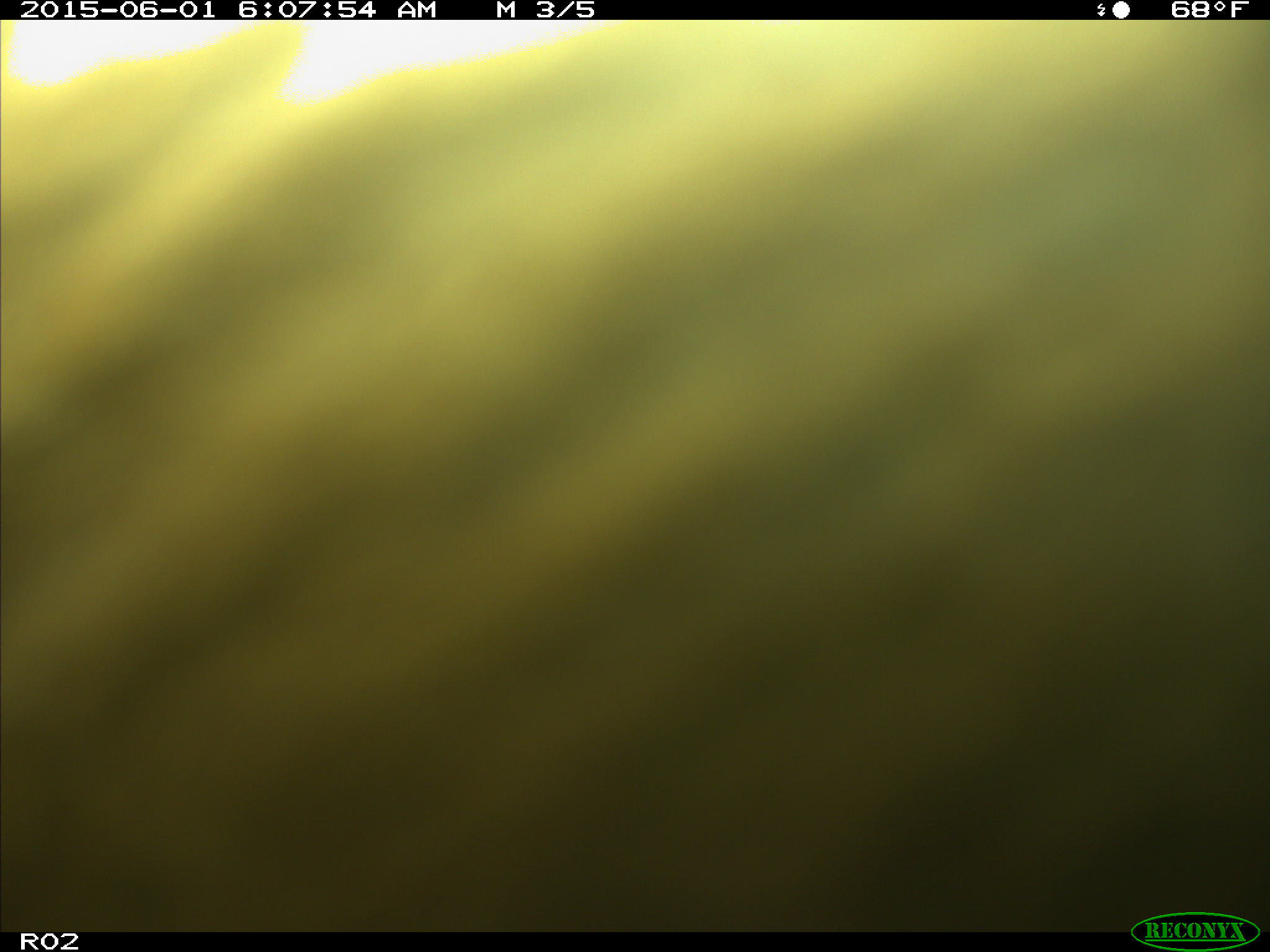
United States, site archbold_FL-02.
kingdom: Animalia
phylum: Chordata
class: Mammalia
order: Artiodactyla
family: Bovidae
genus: Bos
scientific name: Bos taurus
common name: domestic cow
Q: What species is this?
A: Bos taurus (domestic cow).